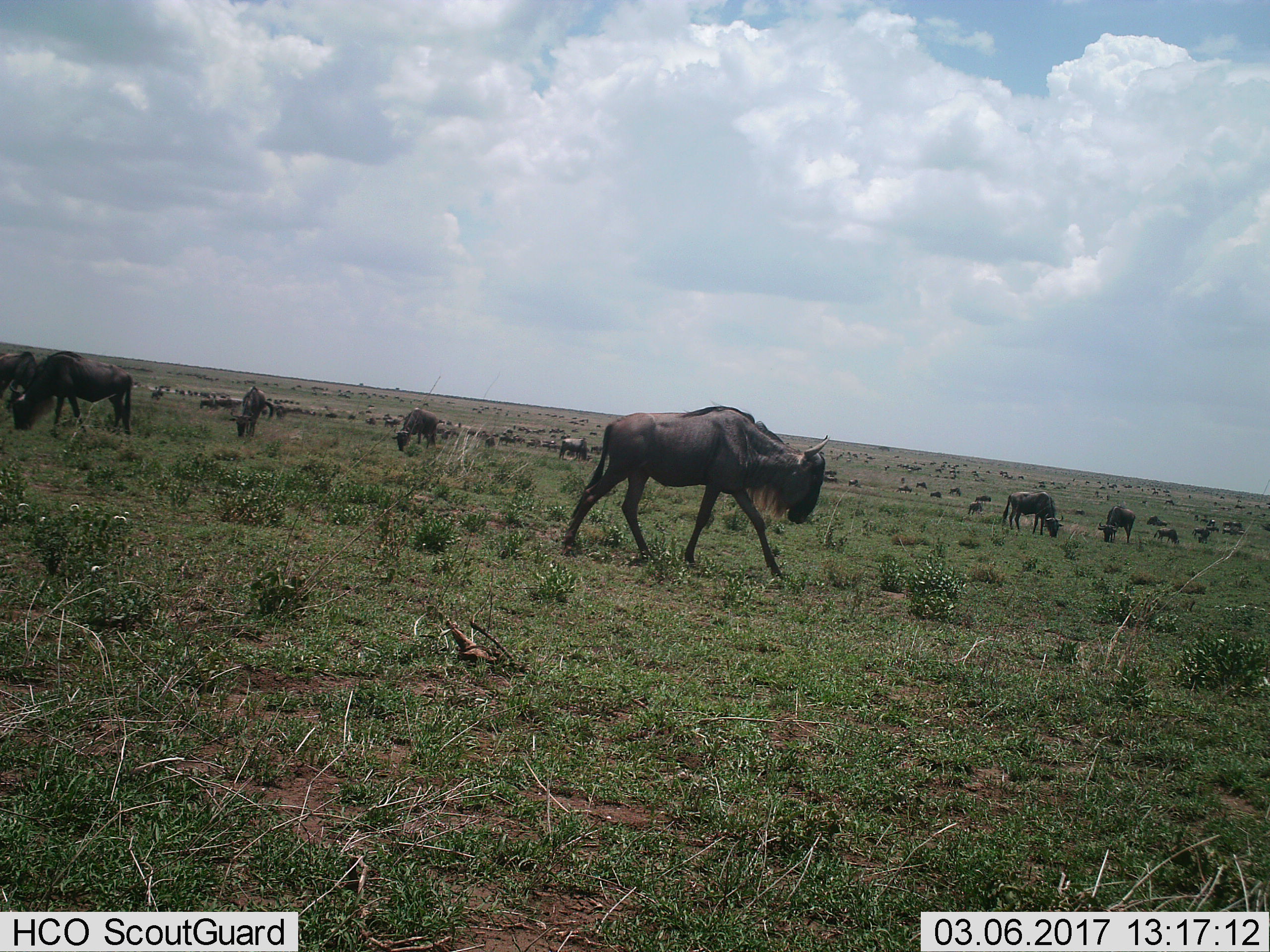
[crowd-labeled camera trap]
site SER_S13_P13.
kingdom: Animalia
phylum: Chordata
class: Mammalia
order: Artiodactyla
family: Bovidae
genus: Connochaetes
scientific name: Connochaetes taurinus taurinus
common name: blue wildebeest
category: wildebeestblue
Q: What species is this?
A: Wildebeestblue (blue wildebeest) (Connochaetes taurinus taurinus).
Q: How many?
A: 51+.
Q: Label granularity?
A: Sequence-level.